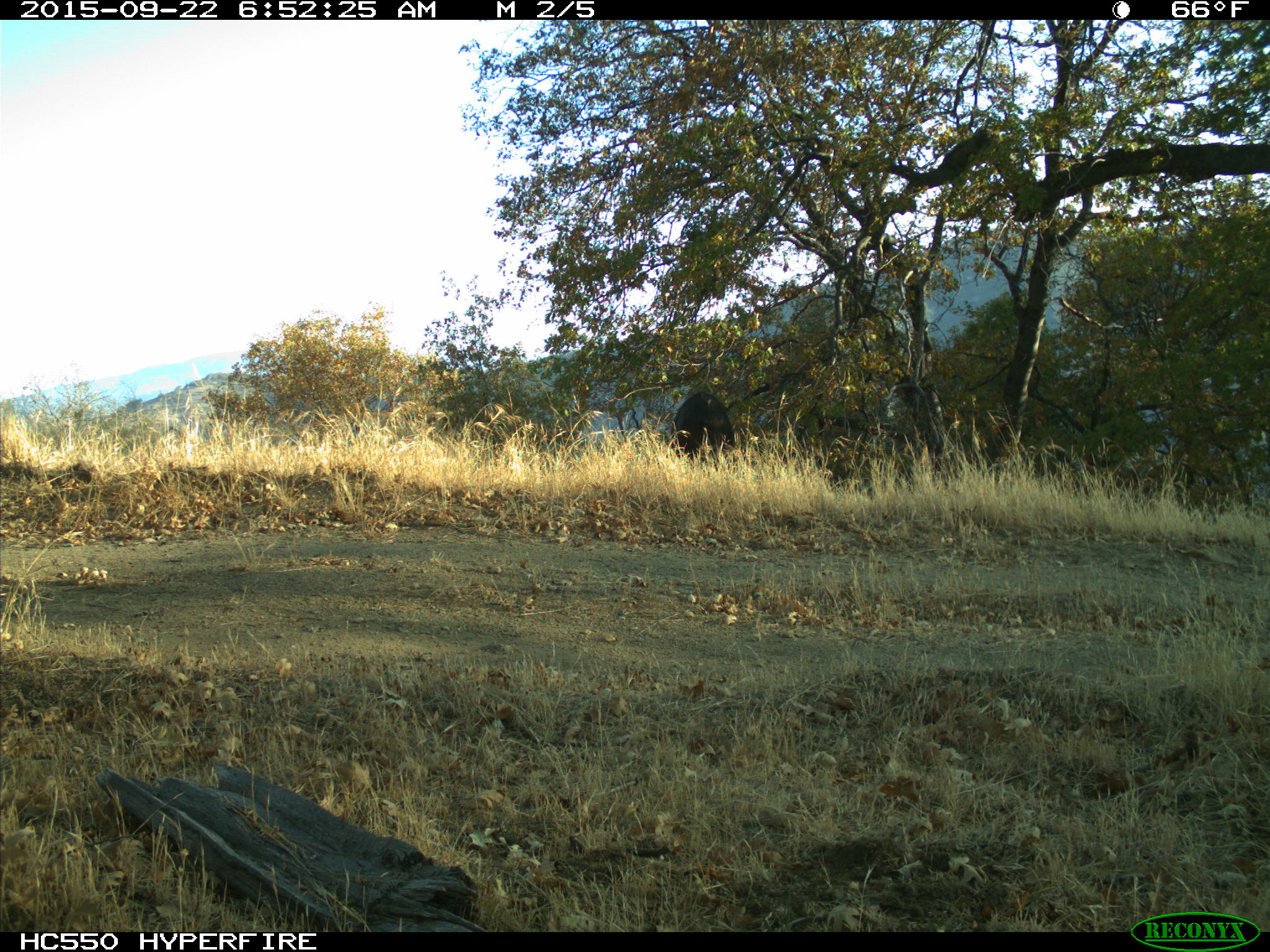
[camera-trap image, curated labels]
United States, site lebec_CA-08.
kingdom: Animalia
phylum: Chordata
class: Mammalia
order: Artiodactyla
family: Suidae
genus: Sus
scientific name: Sus scrofa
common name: wild boar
Sus scrofa (wild boar).